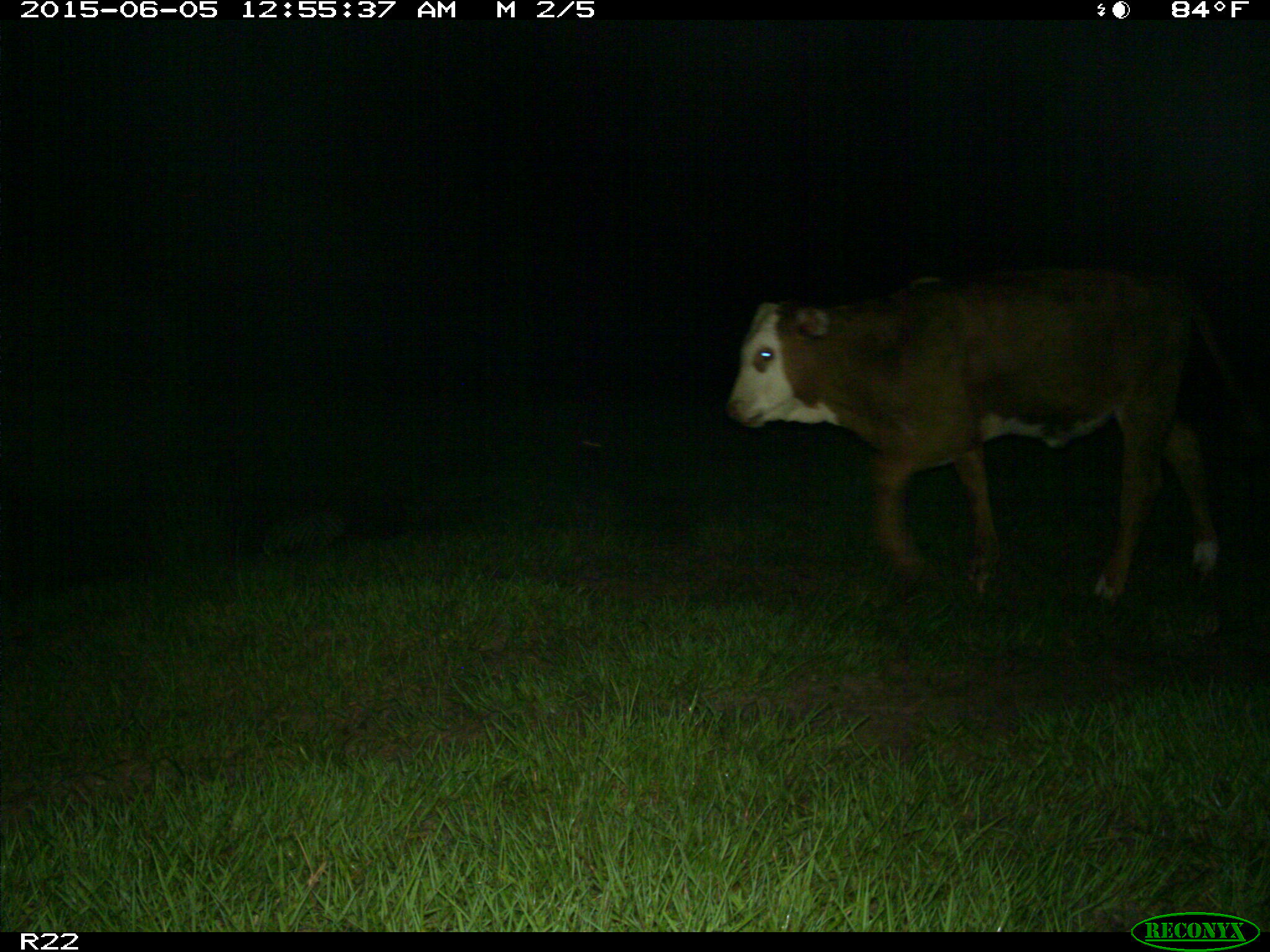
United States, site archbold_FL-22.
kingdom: Animalia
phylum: Chordata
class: Mammalia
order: Artiodactyla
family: Bovidae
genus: Bos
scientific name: Bos taurus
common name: domestic cow